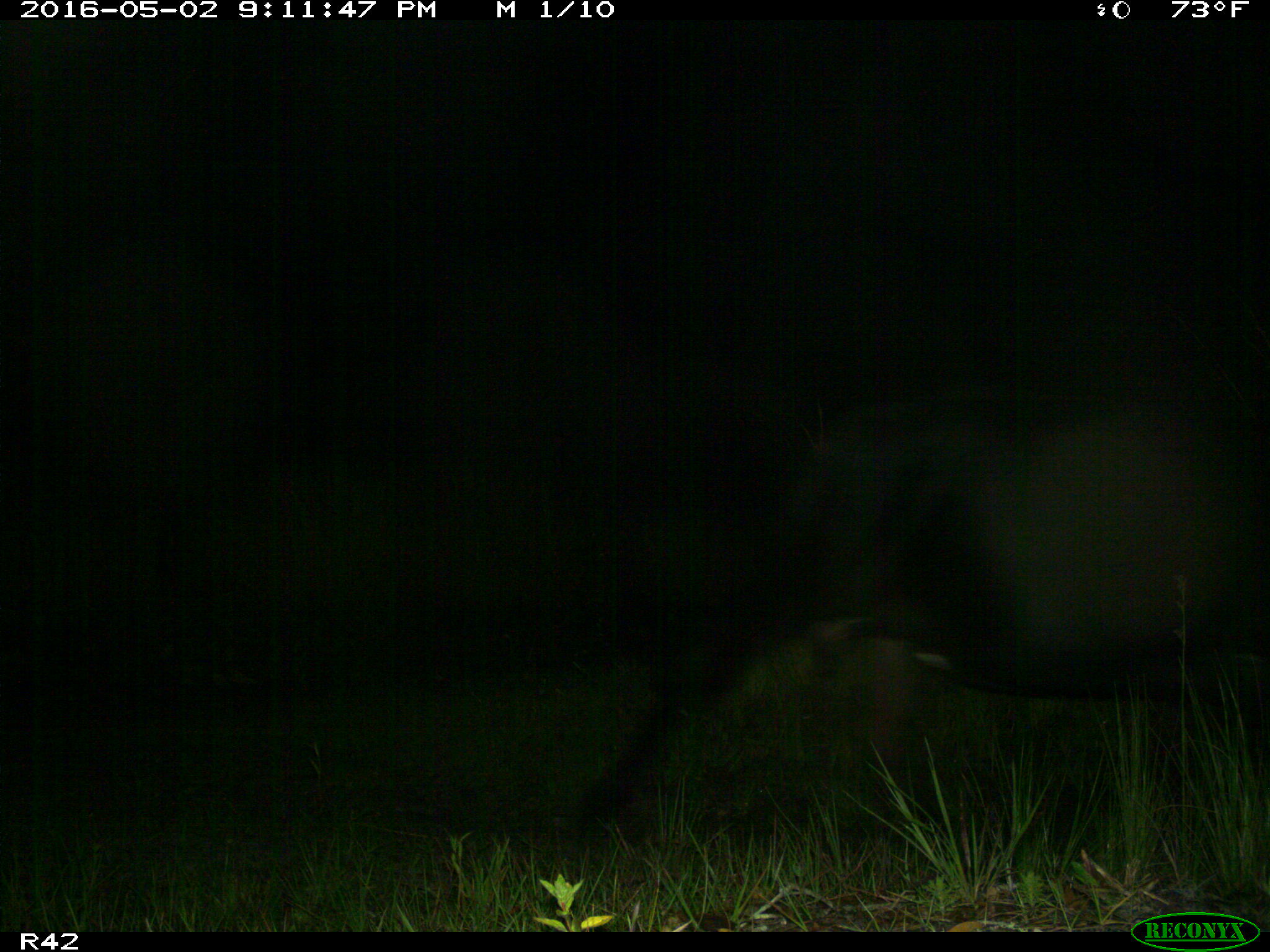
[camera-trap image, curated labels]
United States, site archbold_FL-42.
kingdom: Animalia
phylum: Chordata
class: Mammalia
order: Artiodactyla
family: Bovidae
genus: Bos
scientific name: Bos taurus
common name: domestic cow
Bos taurus (domestic cow).